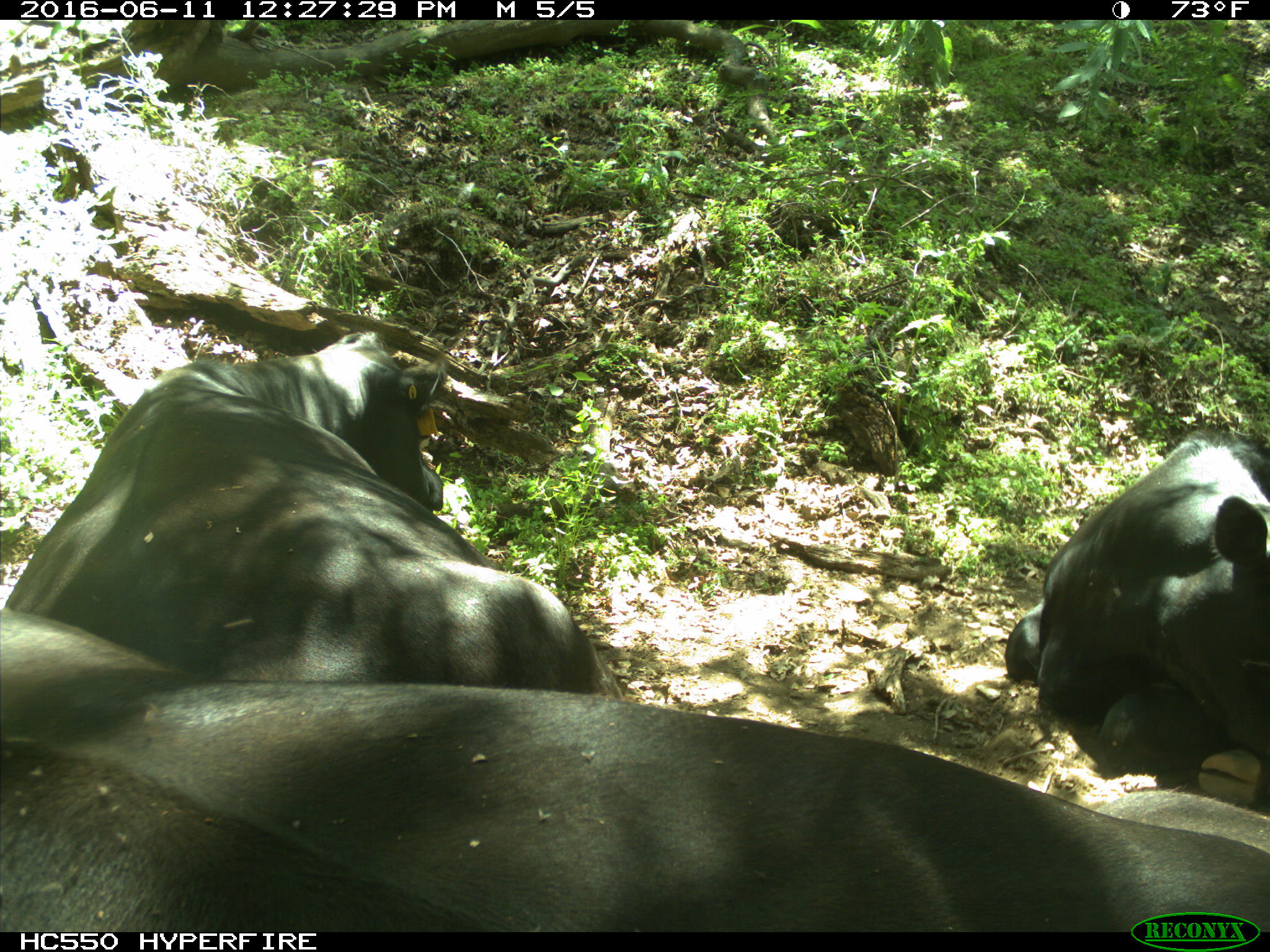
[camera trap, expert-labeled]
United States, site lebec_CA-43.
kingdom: Animalia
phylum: Chordata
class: Mammalia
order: Artiodactyla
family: Bovidae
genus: Bos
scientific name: Bos taurus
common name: domestic cow